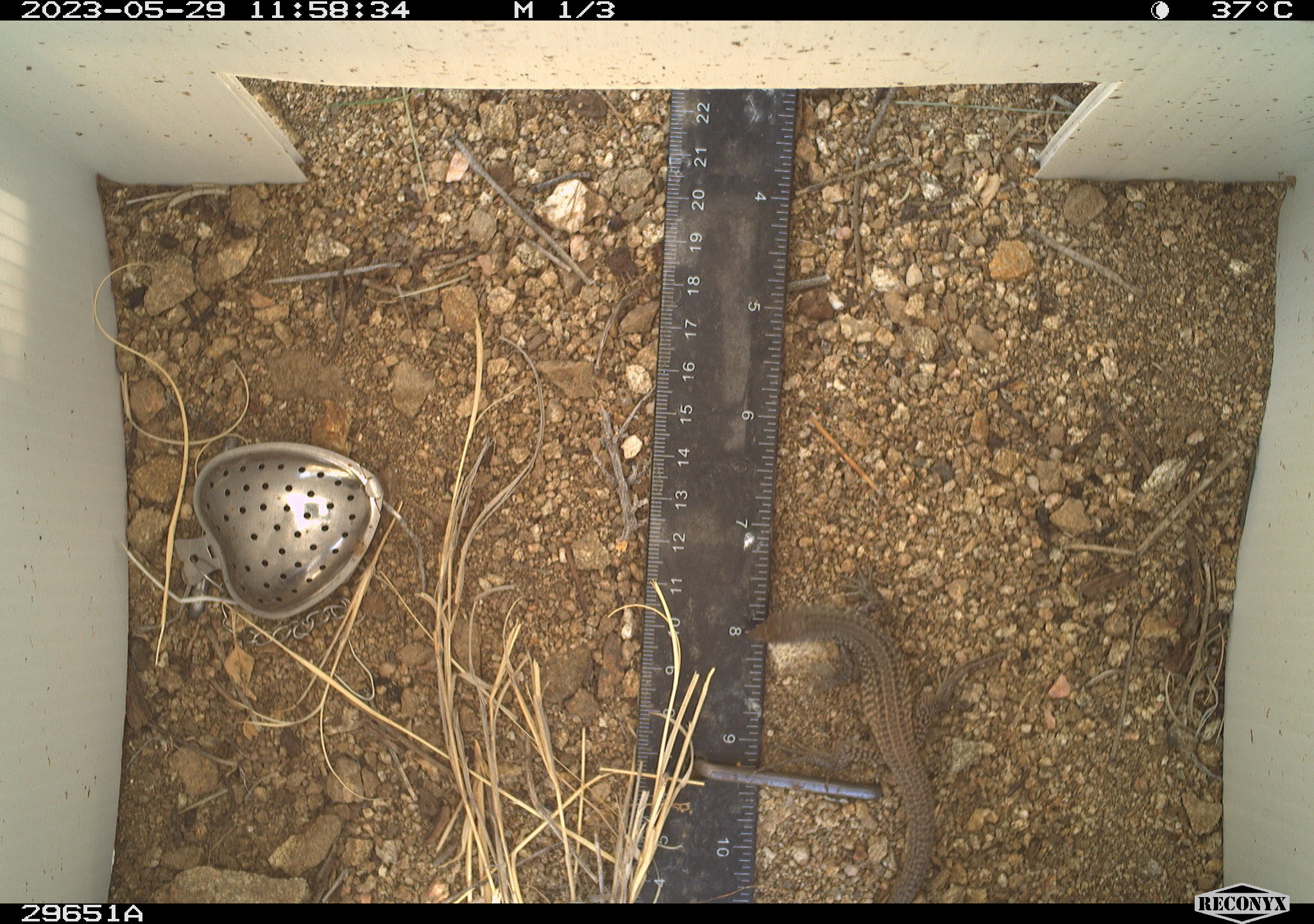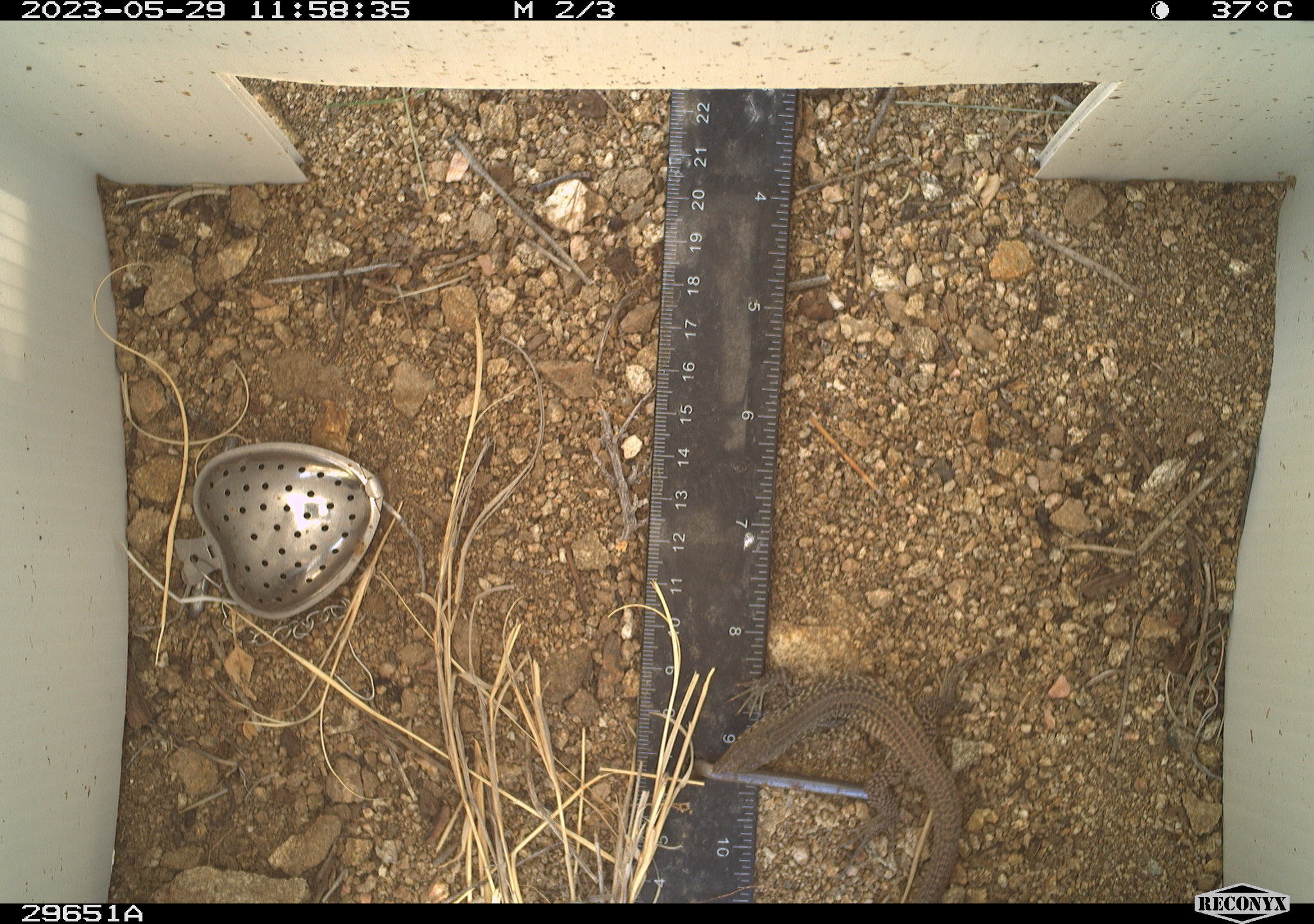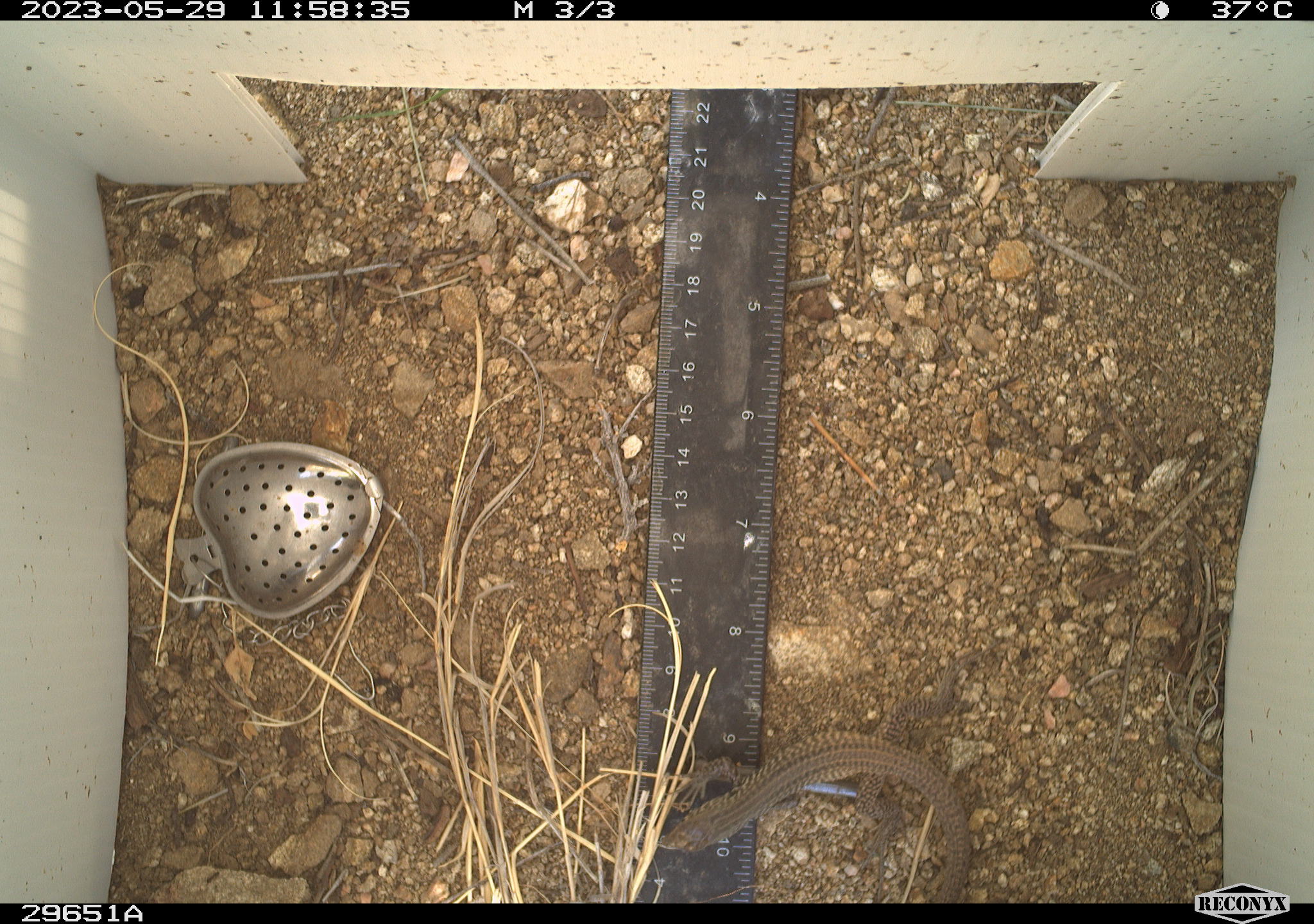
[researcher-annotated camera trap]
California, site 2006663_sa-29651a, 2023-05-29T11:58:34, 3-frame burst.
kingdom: Animalia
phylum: Chordata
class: Reptilia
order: Squamata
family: Teiidae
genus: Aspidoscelis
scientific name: Aspidoscelis tigris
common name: western whiptail